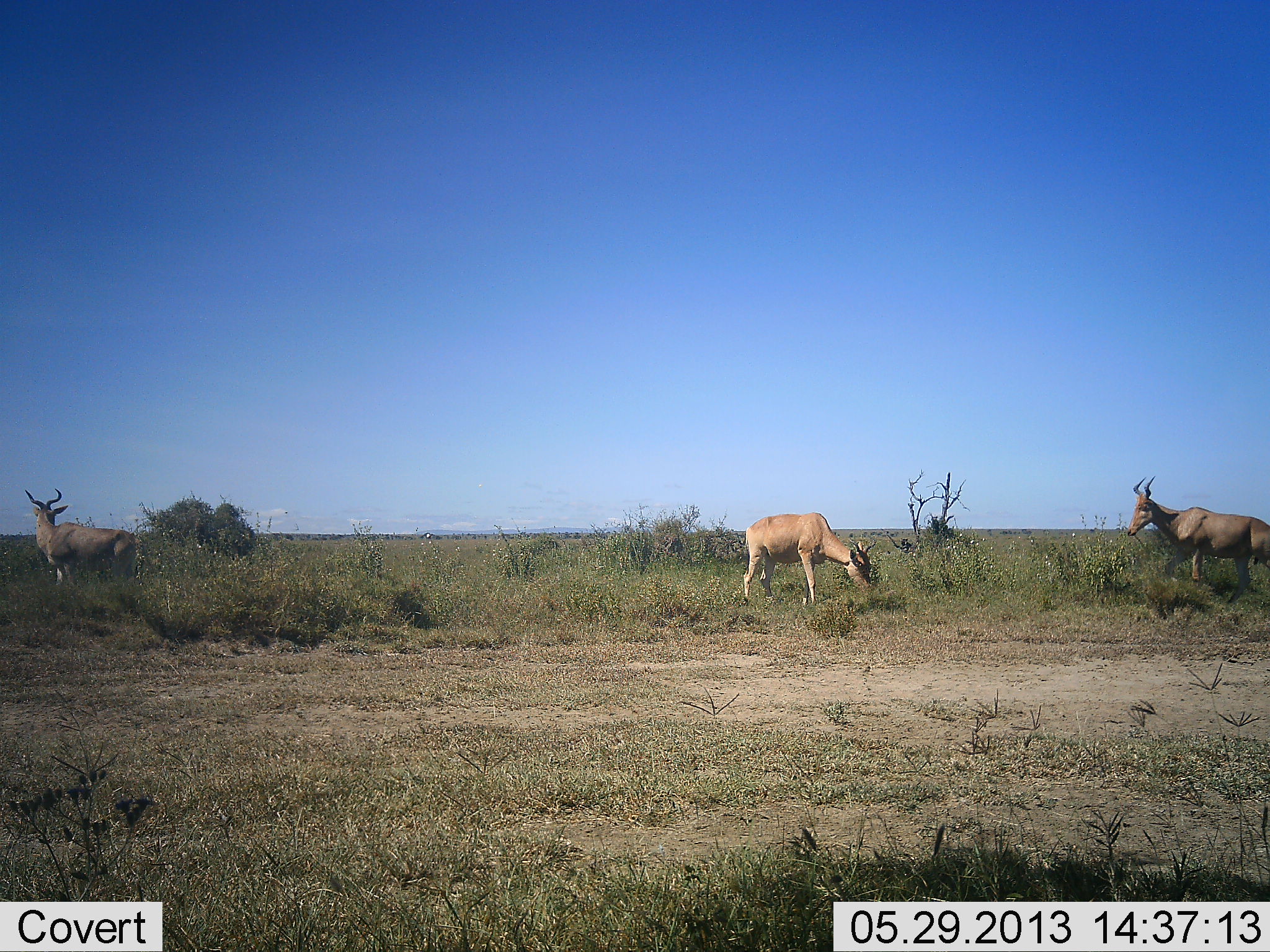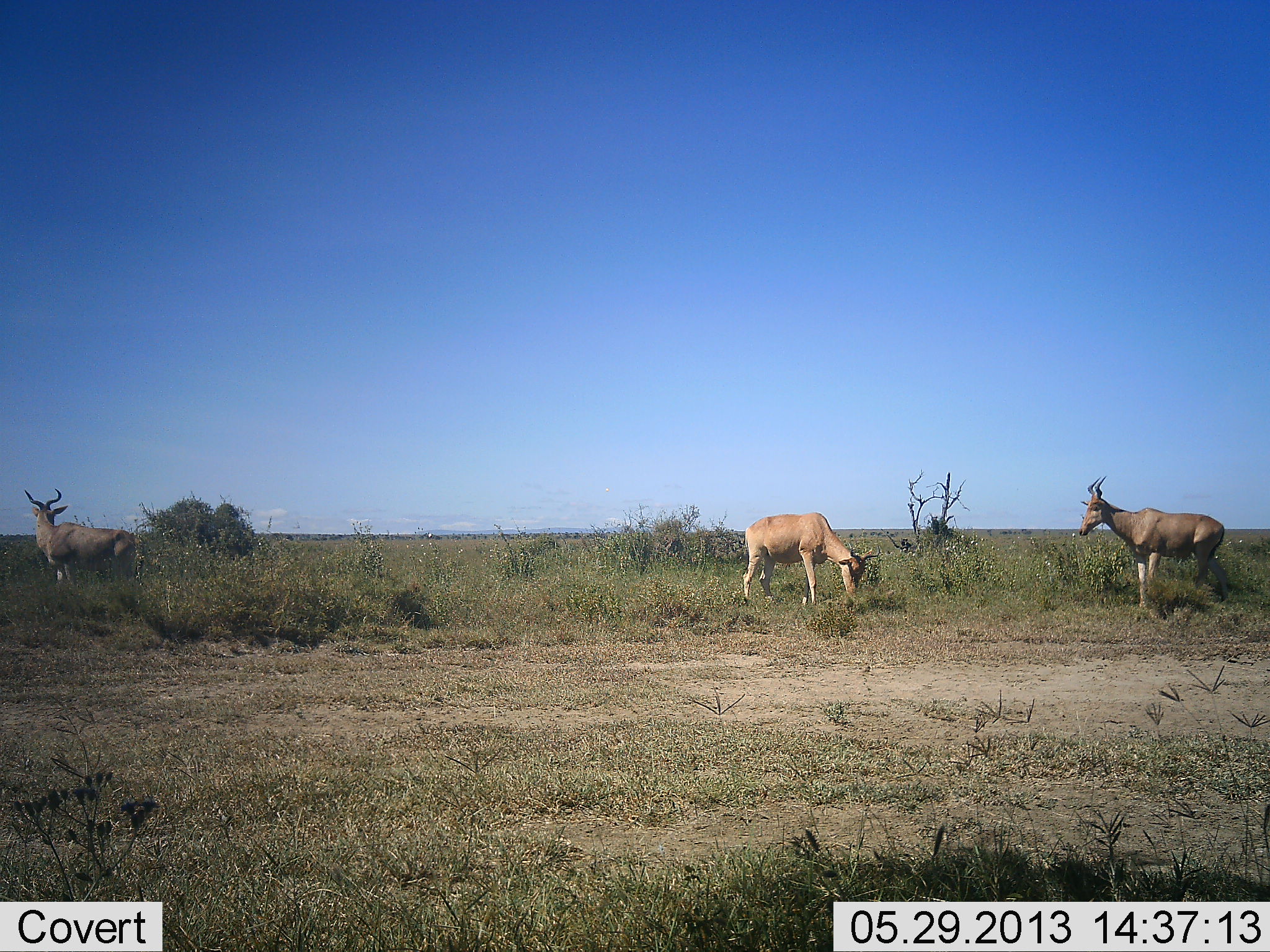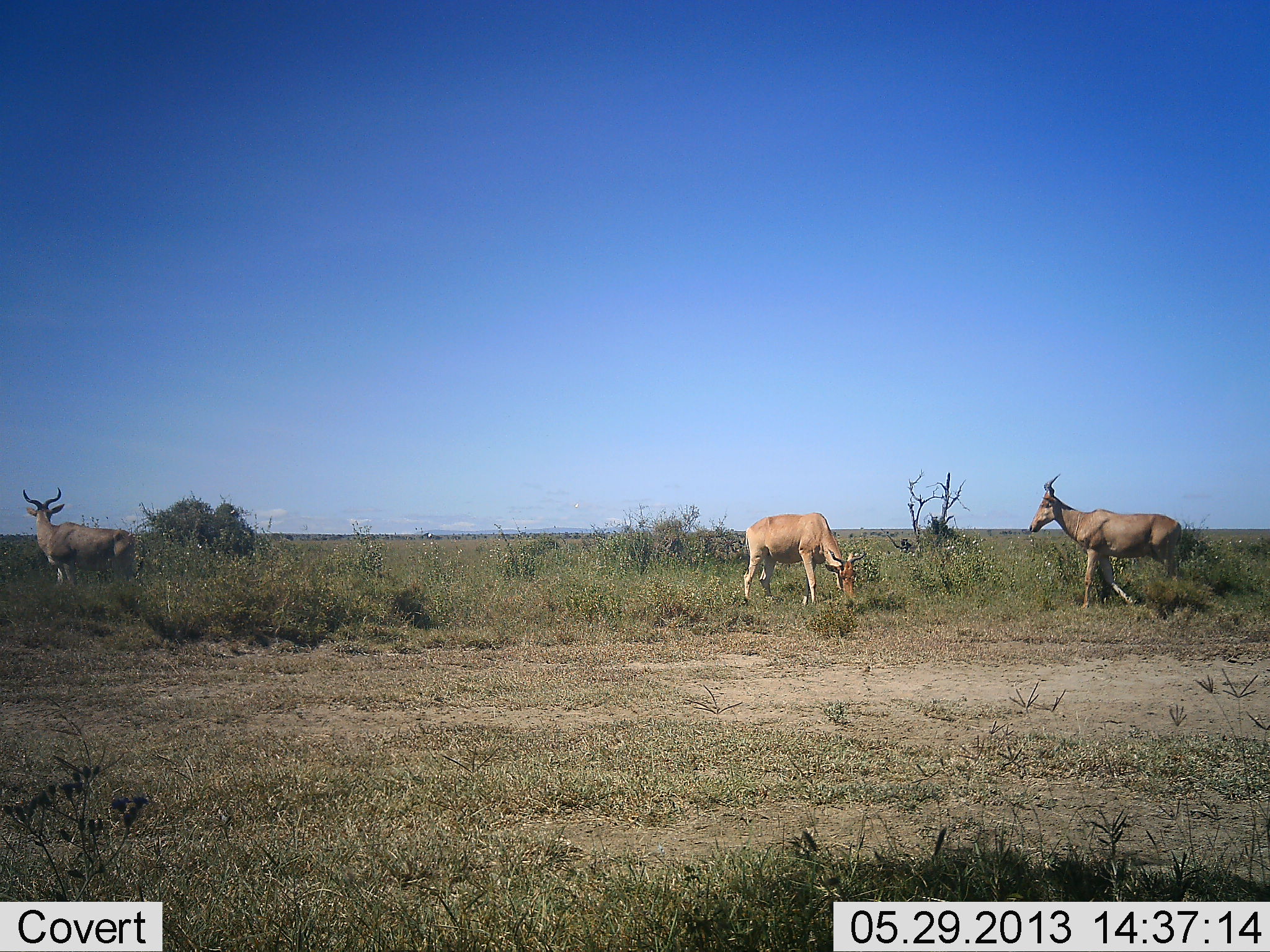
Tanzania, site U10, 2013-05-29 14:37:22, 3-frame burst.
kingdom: Animalia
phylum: Chordata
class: Mammalia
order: Artiodactyla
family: Bovidae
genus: Alcelaphus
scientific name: Alcelaphus buselaphus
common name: hartebeest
Hartebeest (Alcelaphus buselaphus), count 3. Behavior (volunteer vote fractions): standing 91%, resting 0%, moving 64%, interacting 0%. Young present (vote fraction): 9%. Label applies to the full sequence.